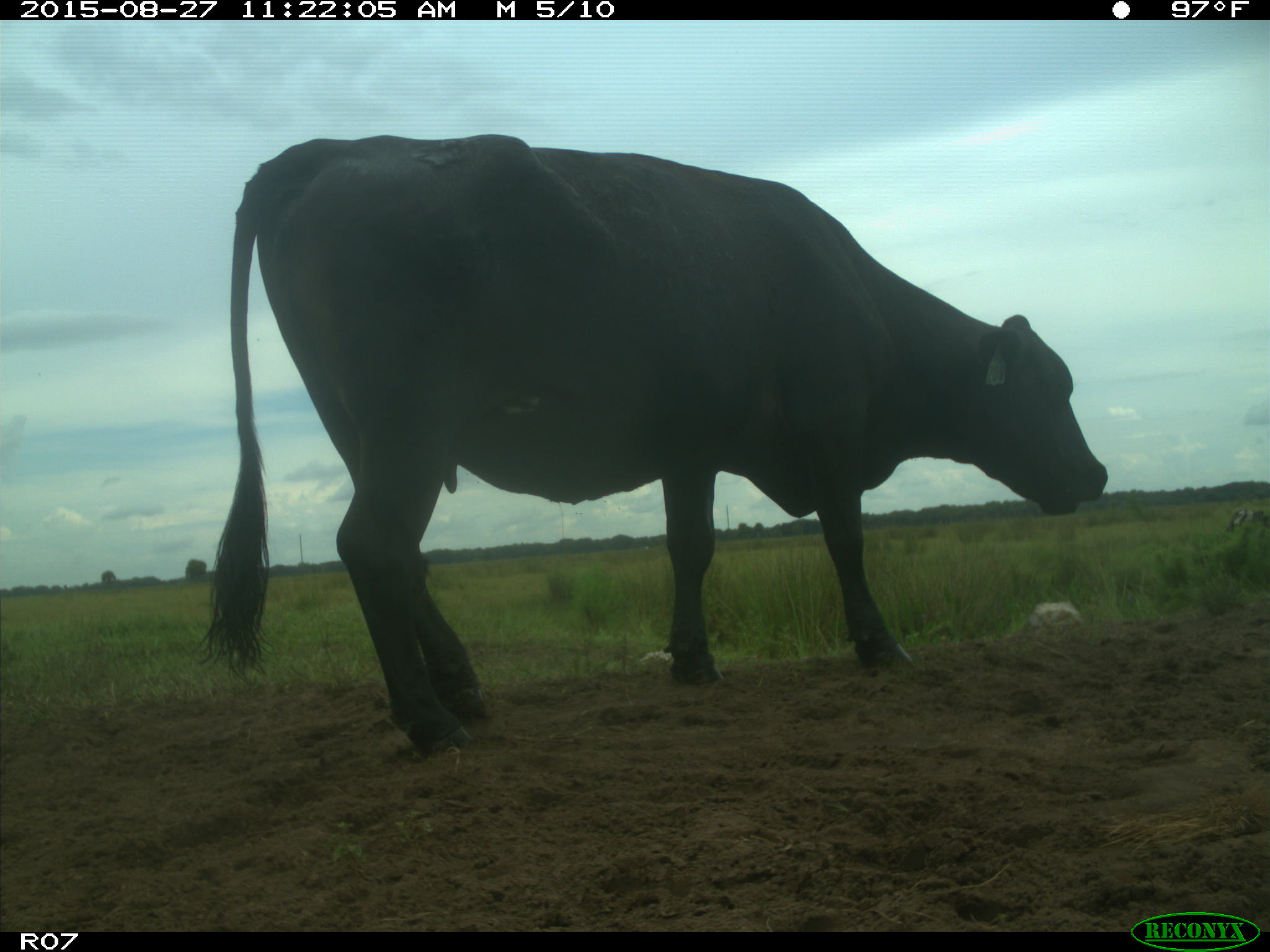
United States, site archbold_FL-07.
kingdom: Animalia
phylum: Chordata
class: Mammalia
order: Artiodactyla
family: Bovidae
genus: Bos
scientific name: Bos taurus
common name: domestic cow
Bos taurus (domestic cow).